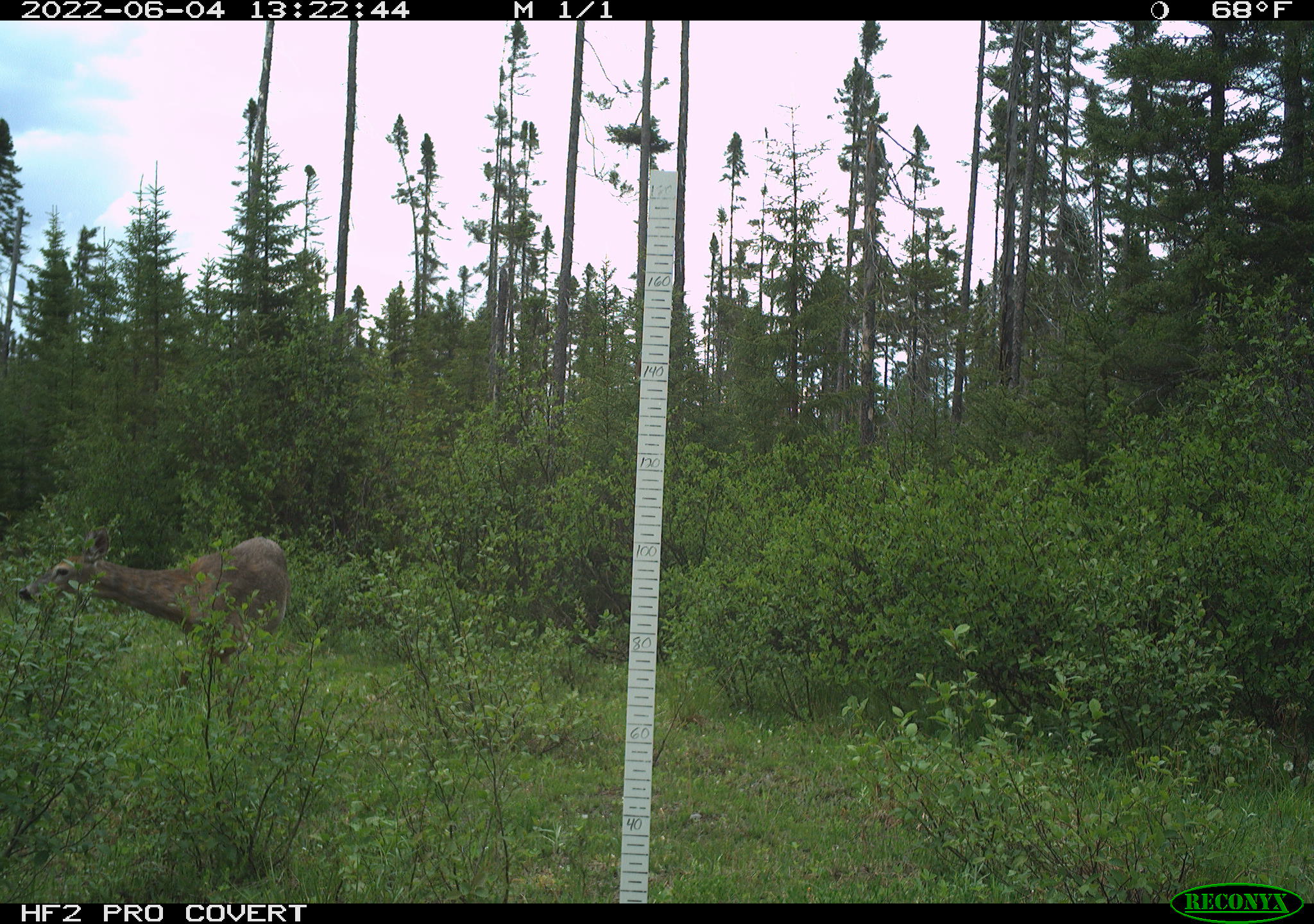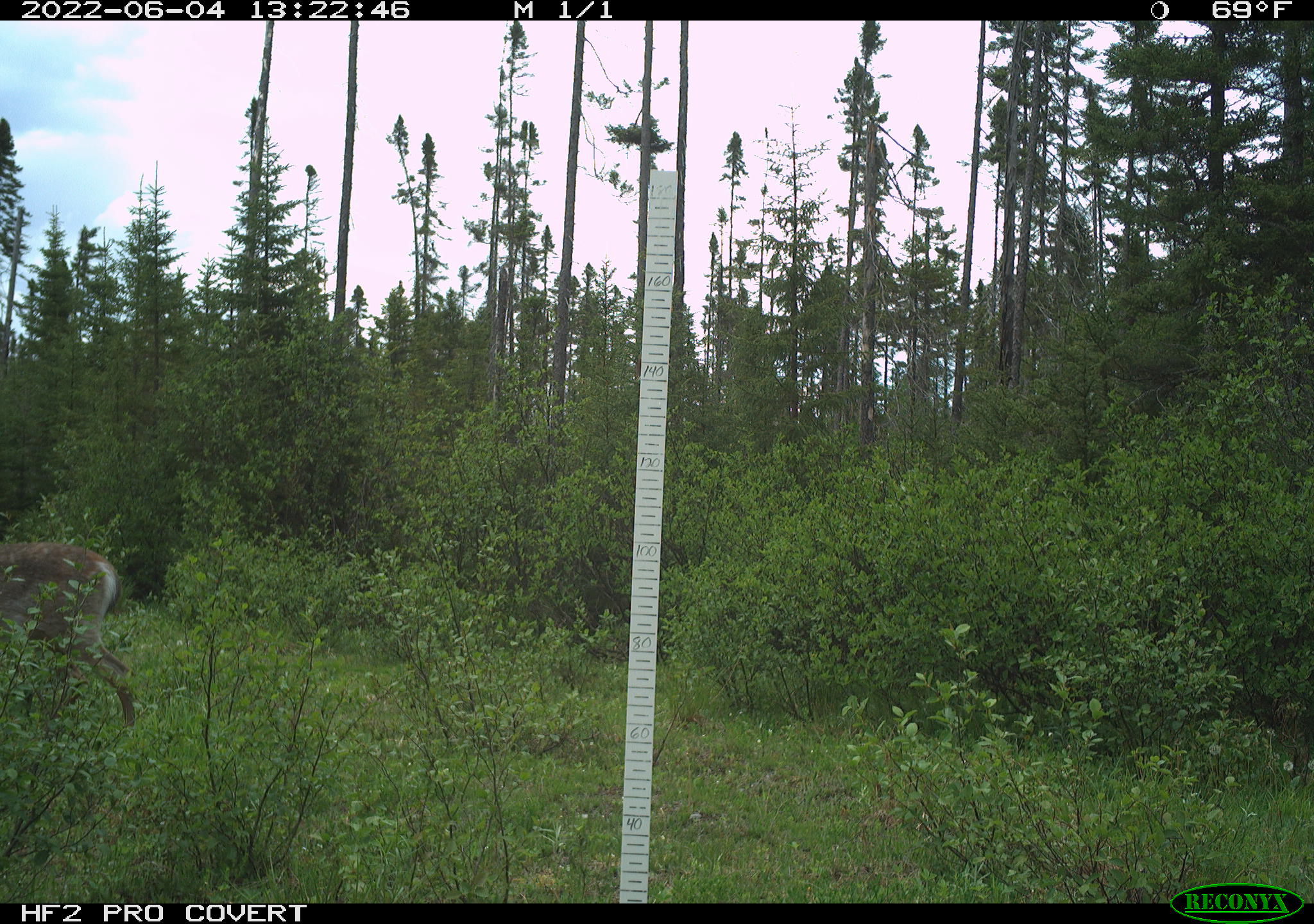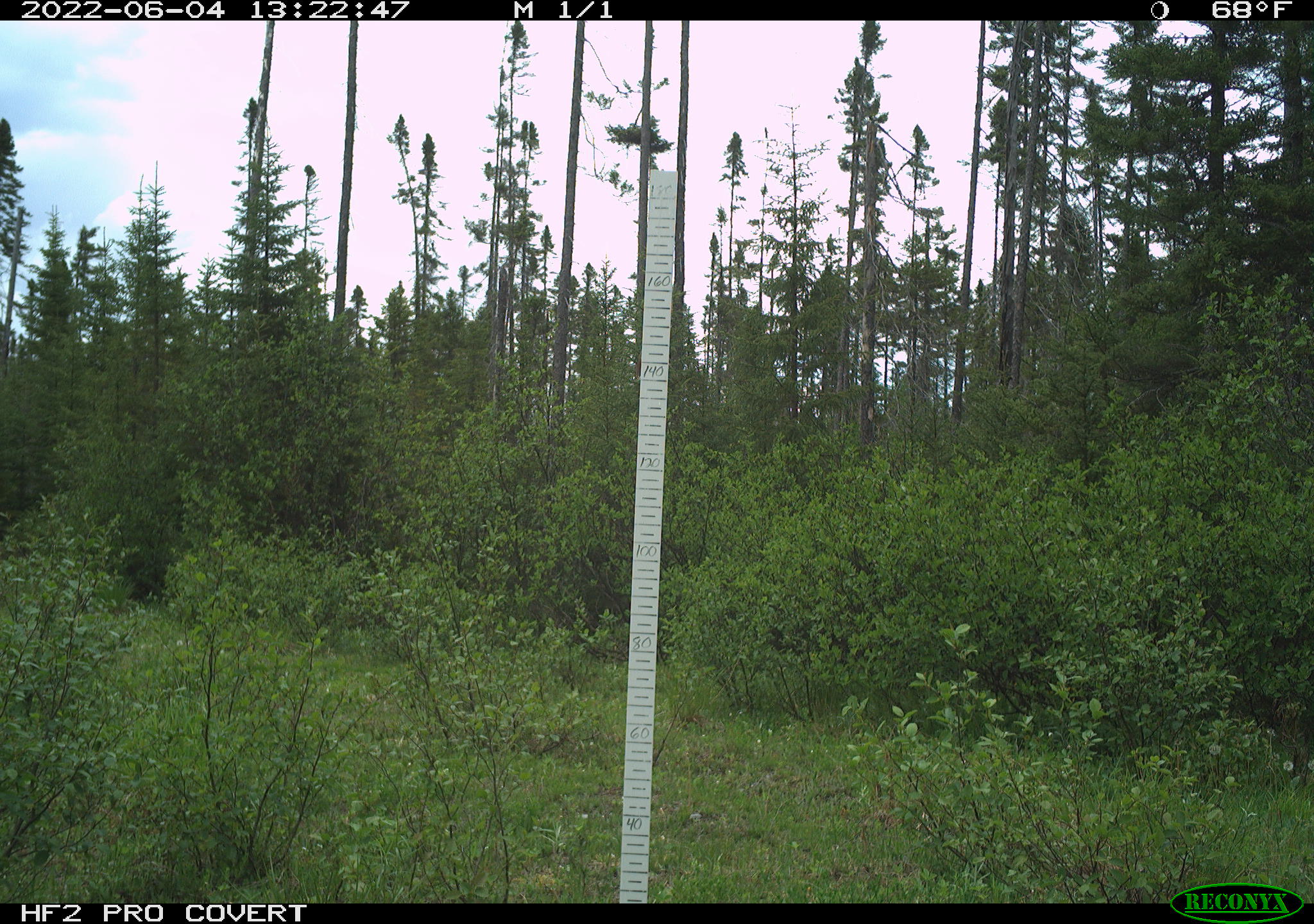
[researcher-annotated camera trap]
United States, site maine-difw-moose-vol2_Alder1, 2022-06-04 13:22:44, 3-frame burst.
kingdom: Animalia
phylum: Chordata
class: Mammalia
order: Artiodactyla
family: Cervidae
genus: Odocoileus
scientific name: Odocoileus virginianus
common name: white-tailed deer